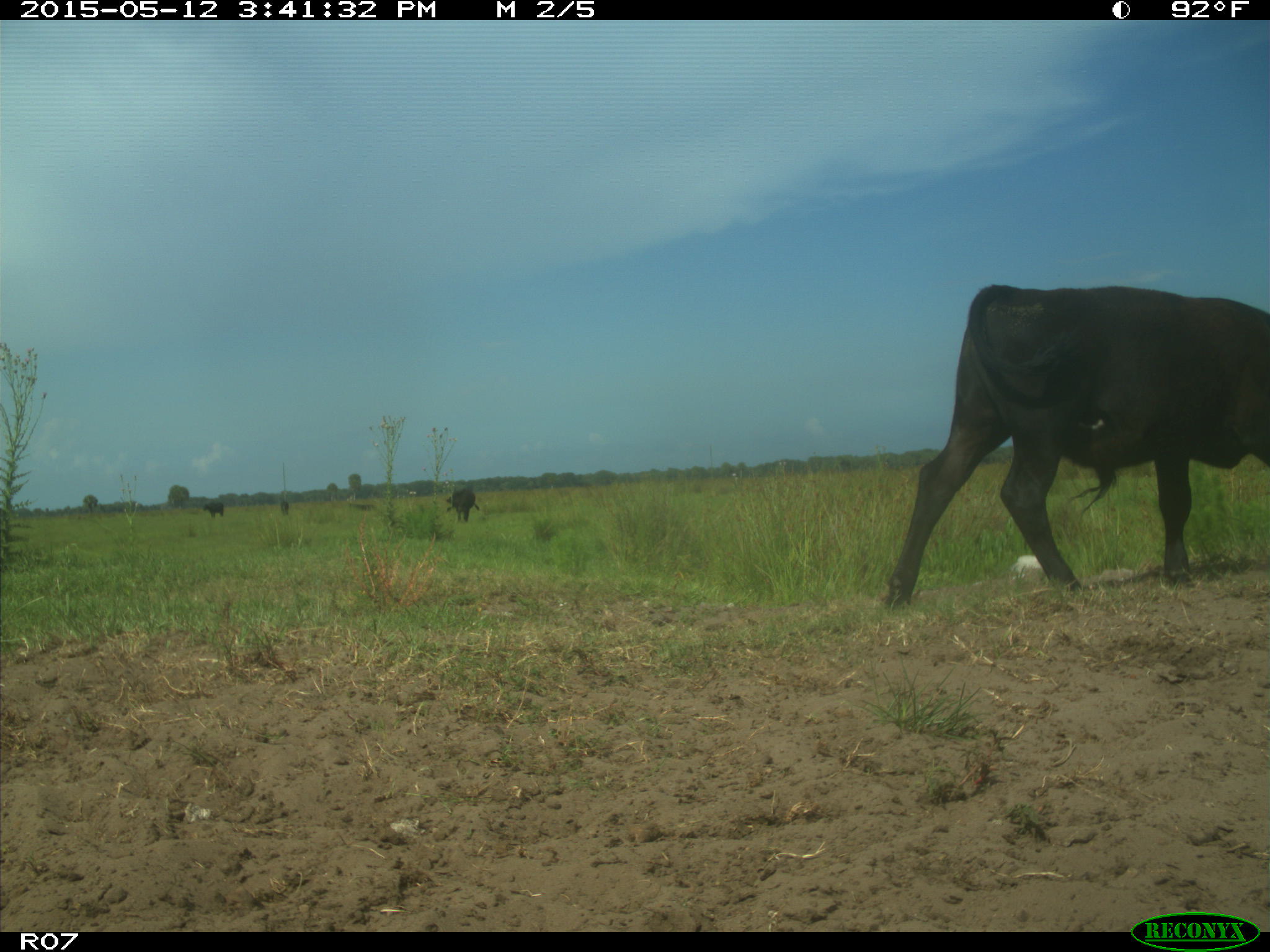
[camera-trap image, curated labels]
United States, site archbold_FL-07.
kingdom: Animalia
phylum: Chordata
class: Mammalia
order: Artiodactyla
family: Bovidae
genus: Bos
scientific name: Bos taurus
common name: domestic cow